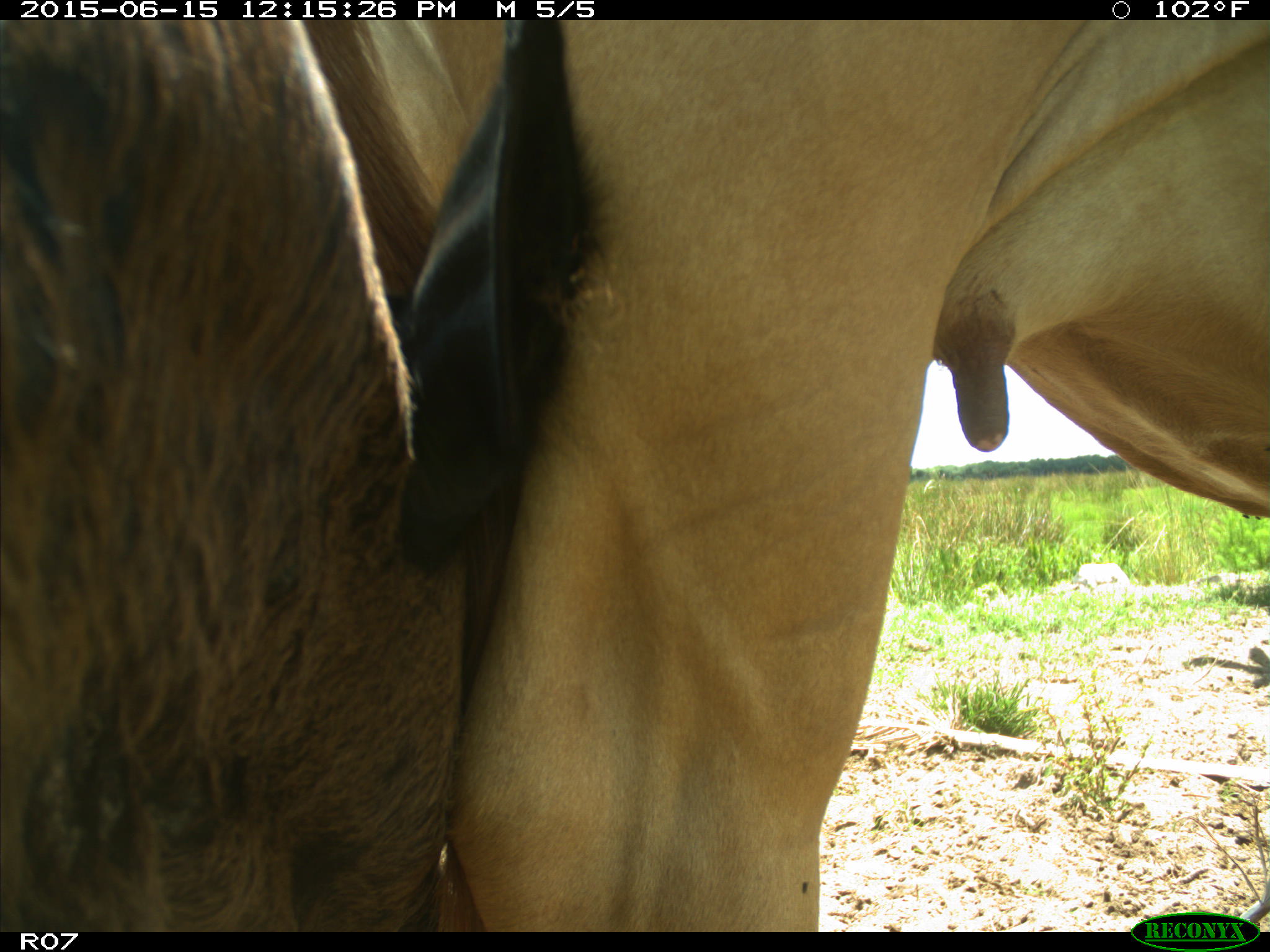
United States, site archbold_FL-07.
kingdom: Animalia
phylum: Chordata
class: Mammalia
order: Artiodactyla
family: Bovidae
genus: Bos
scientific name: Bos taurus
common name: domestic cow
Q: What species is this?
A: Bos taurus (domestic cow).